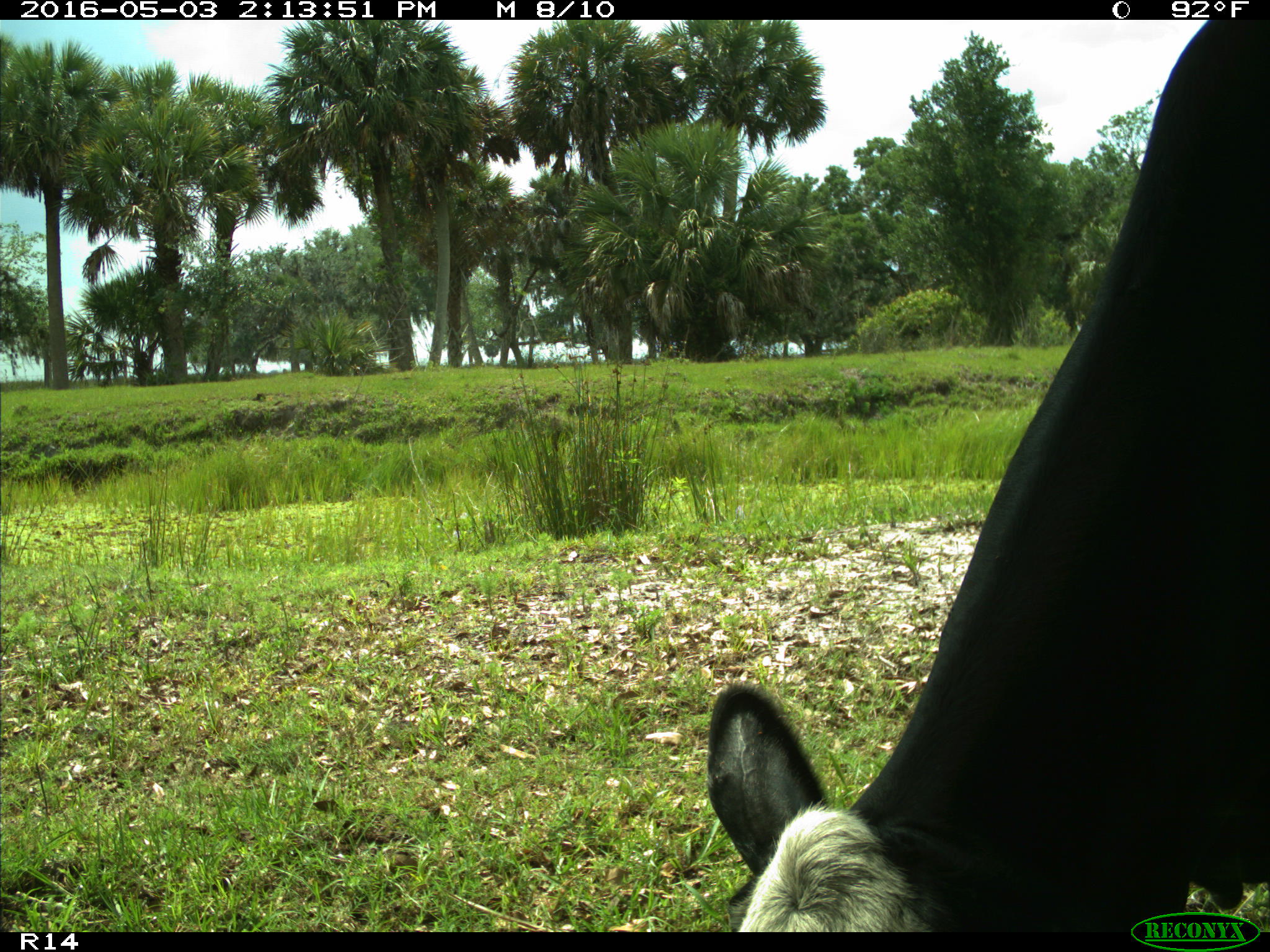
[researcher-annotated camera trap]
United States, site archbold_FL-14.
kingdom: Animalia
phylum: Chordata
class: Mammalia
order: Artiodactyla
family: Bovidae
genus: Bos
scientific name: Bos taurus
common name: domestic cow